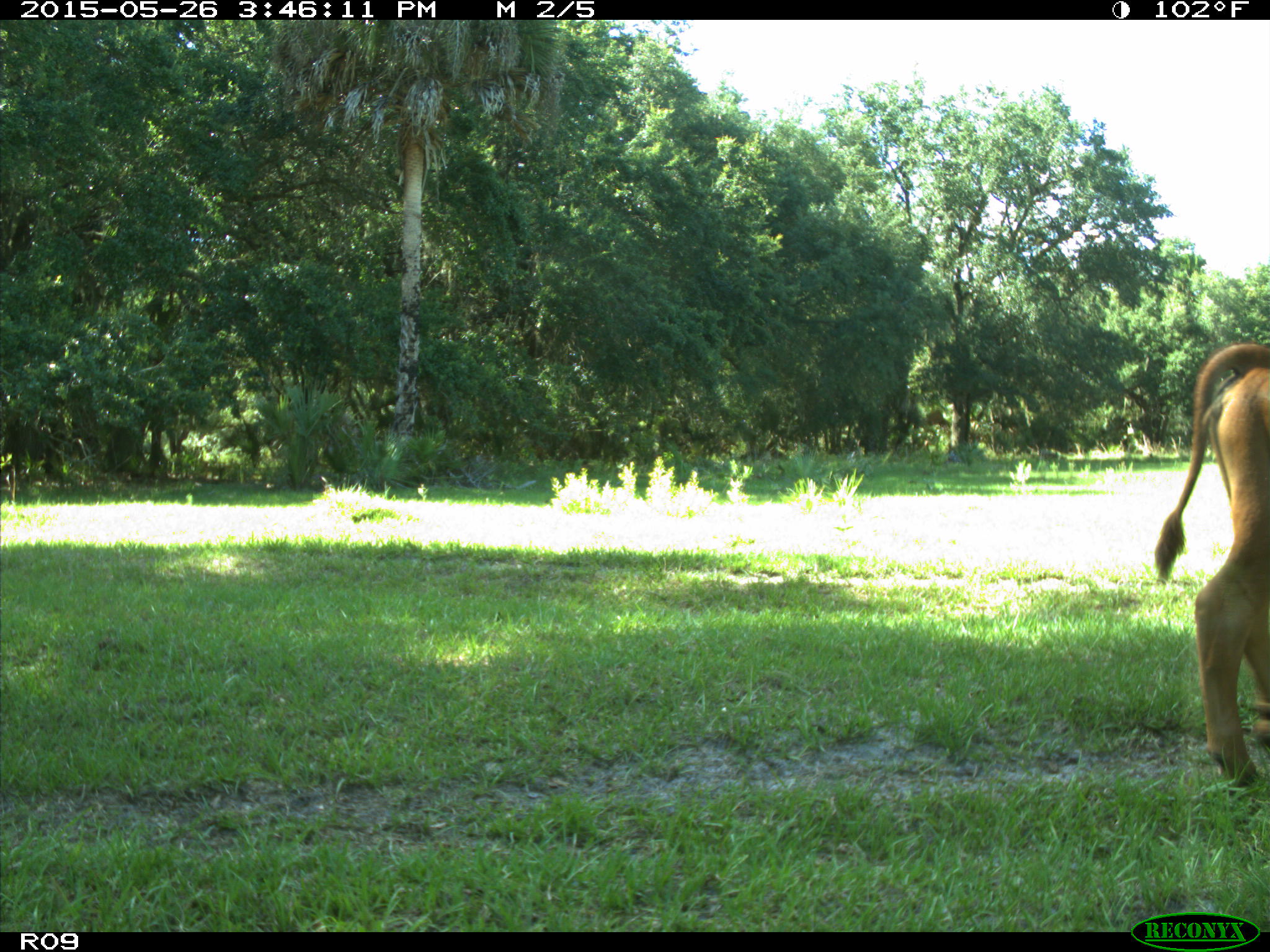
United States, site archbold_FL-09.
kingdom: Animalia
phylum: Chordata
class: Mammalia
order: Artiodactyla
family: Bovidae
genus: Bos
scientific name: Bos taurus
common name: domestic cow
Bos taurus (domestic cow).